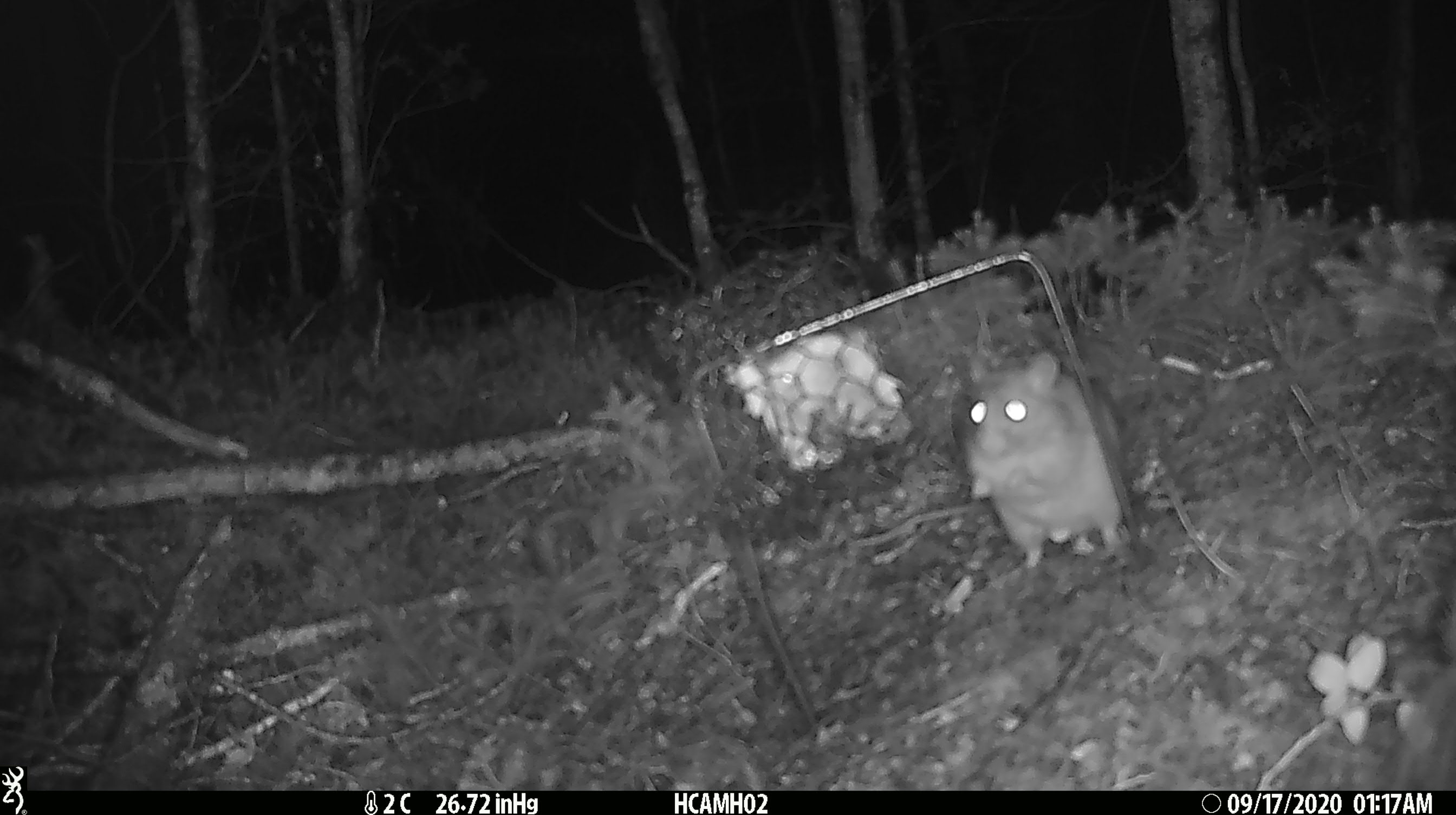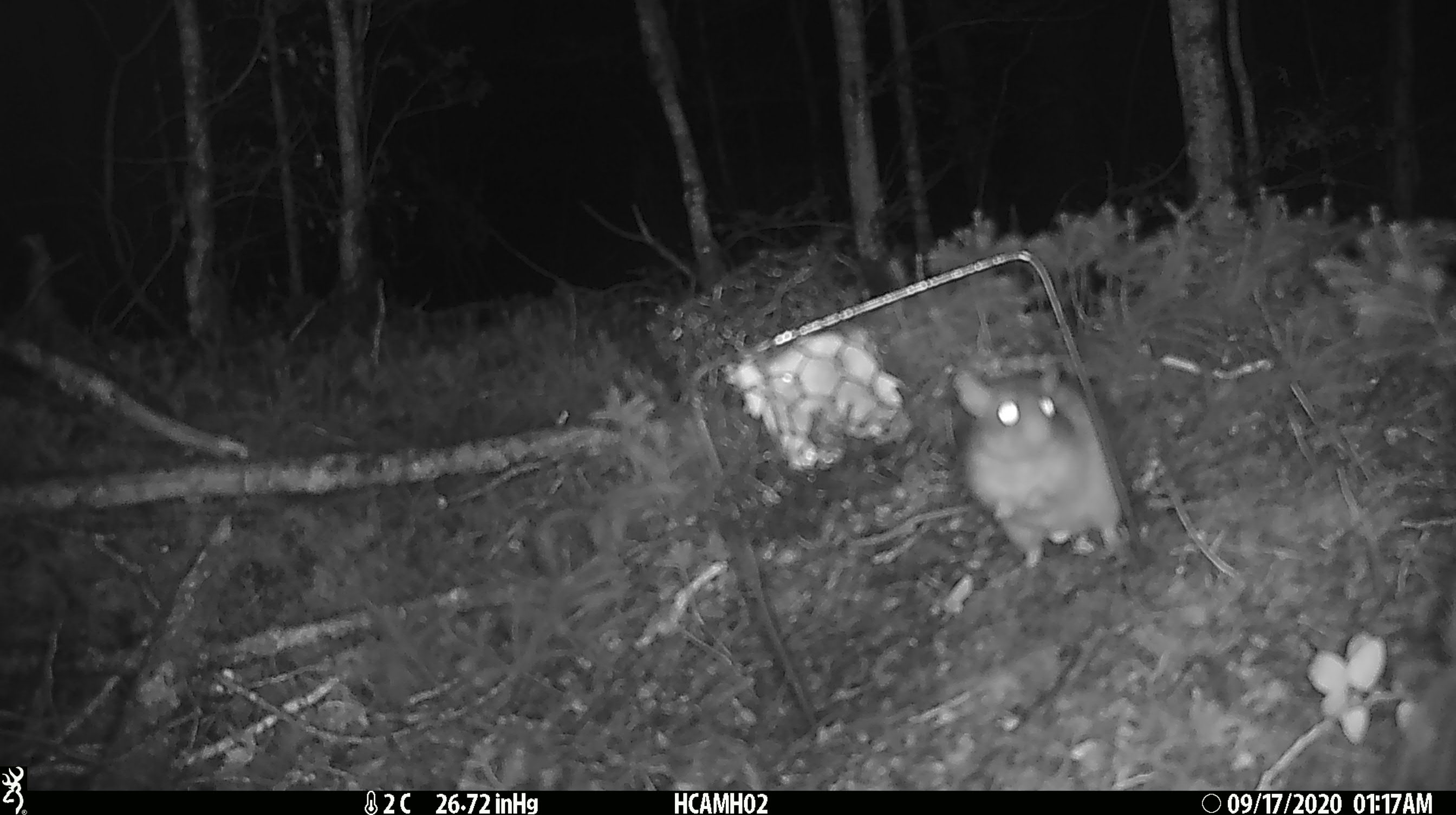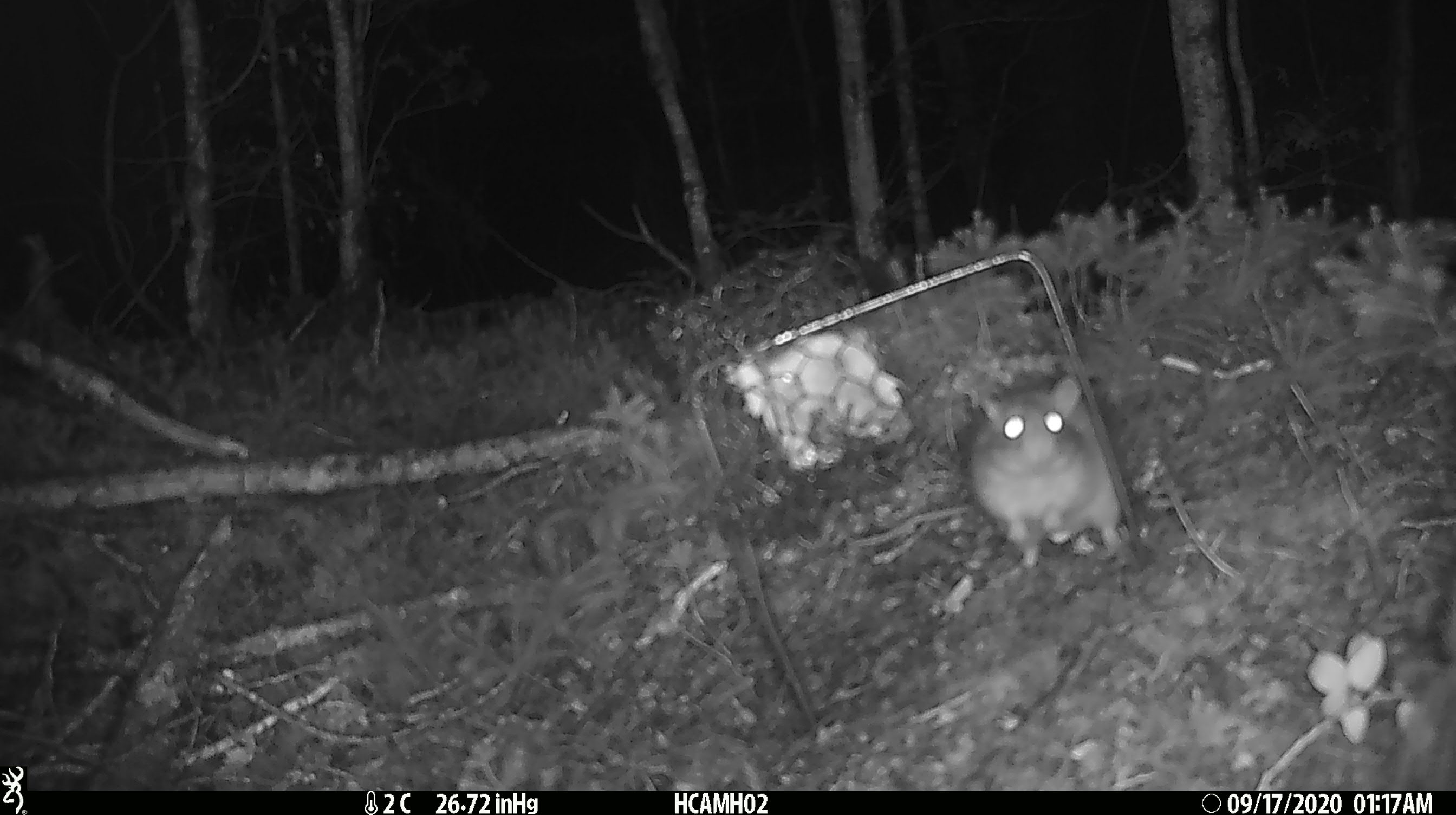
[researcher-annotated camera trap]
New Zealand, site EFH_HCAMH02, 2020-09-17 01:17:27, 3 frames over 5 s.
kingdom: Animalia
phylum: Chordata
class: Mammalia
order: Rodentia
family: Muridae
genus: Rattus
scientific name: Rattus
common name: rat